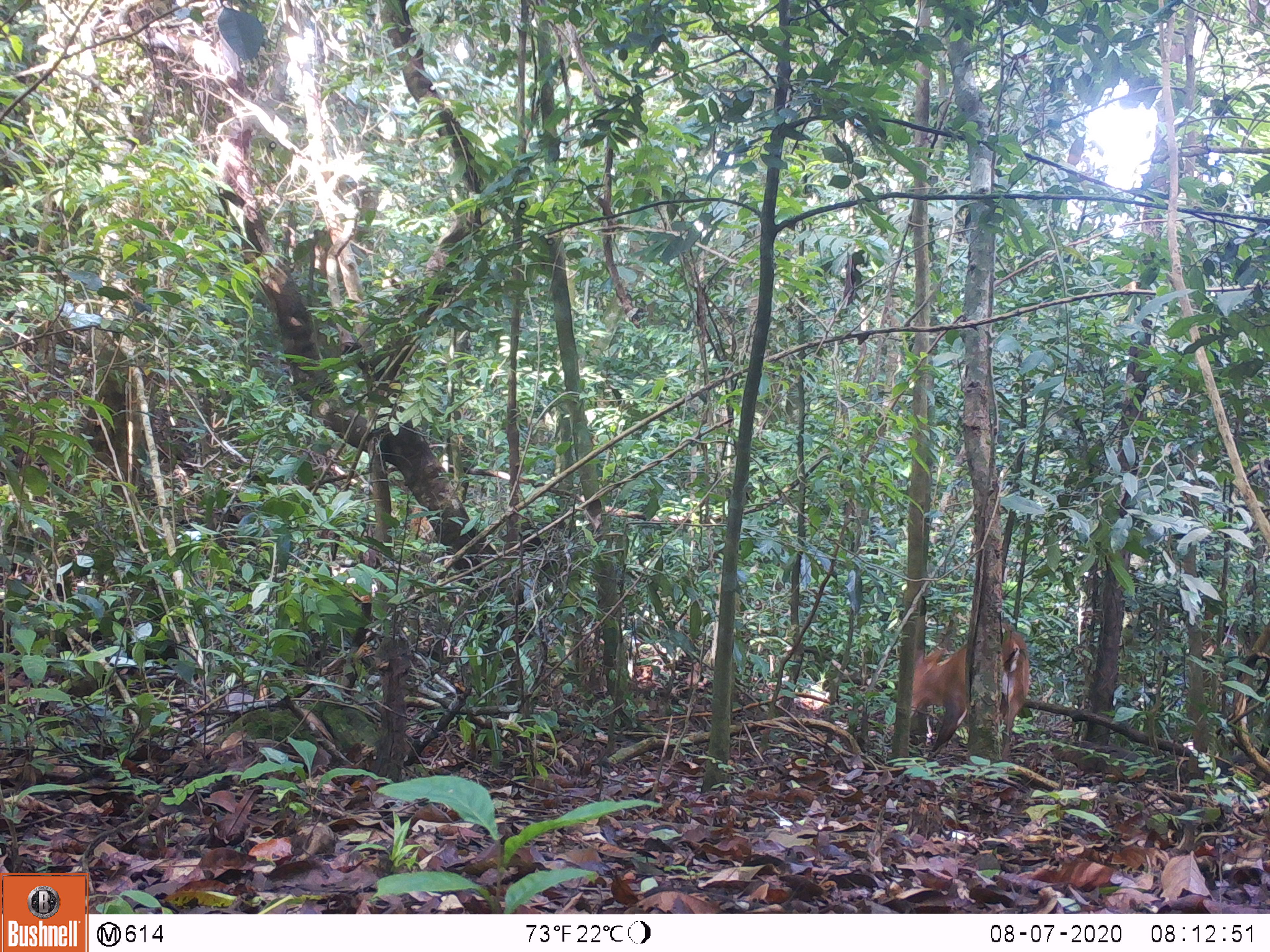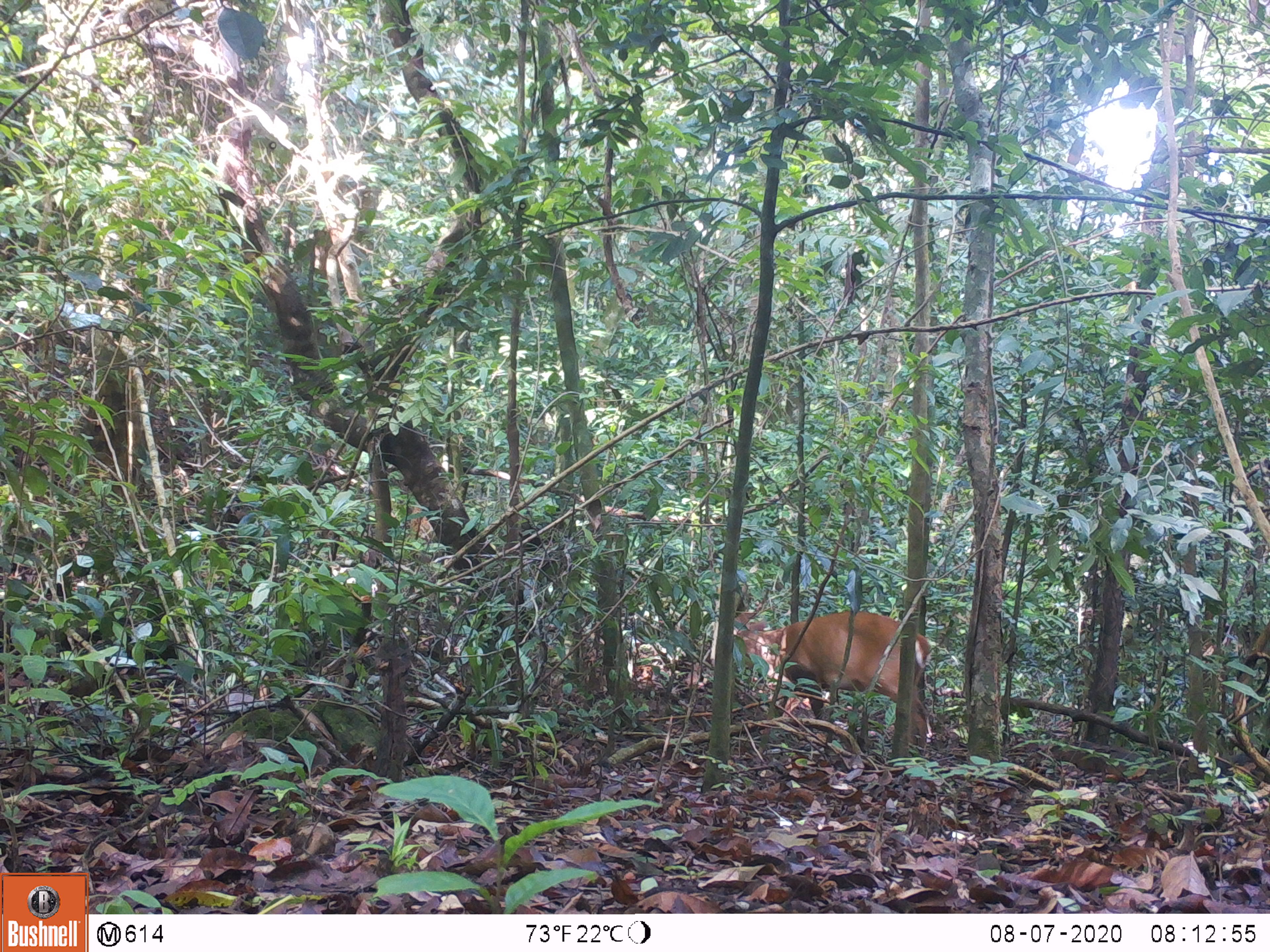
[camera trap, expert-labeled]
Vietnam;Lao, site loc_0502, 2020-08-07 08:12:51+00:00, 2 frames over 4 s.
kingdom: Animalia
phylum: Chordata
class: Mammalia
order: Artiodactyla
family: Cervidae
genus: Muntiacus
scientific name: Muntiacus vuquangensis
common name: large-antlered muntjac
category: large antlered muntjac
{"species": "large antlered muntjac (large-antlered muntjac) (Muntiacus vuquangensis)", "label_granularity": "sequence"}